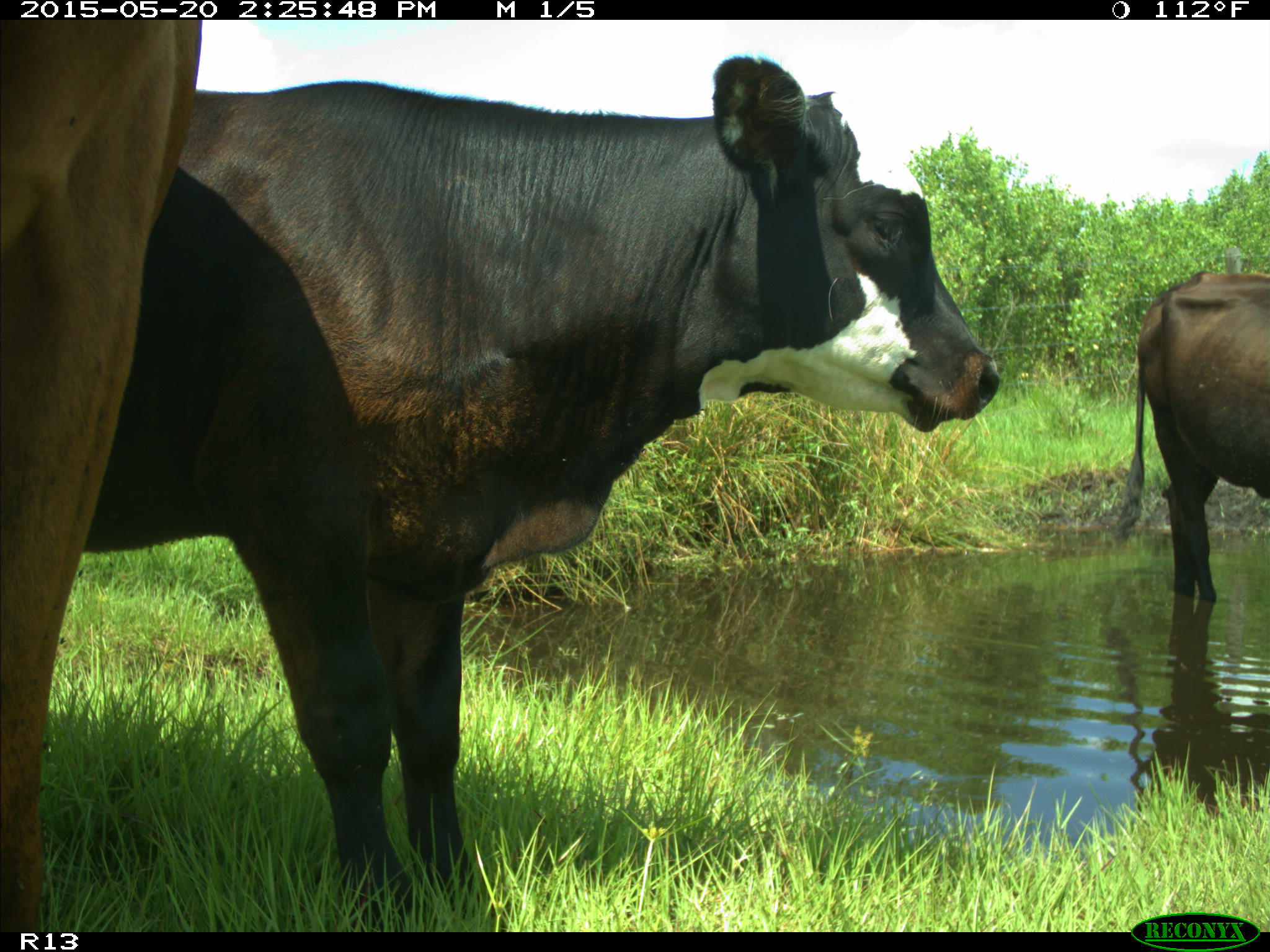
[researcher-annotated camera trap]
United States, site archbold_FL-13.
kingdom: Animalia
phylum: Chordata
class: Mammalia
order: Artiodactyla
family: Bovidae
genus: Bos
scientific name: Bos taurus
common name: domestic cow